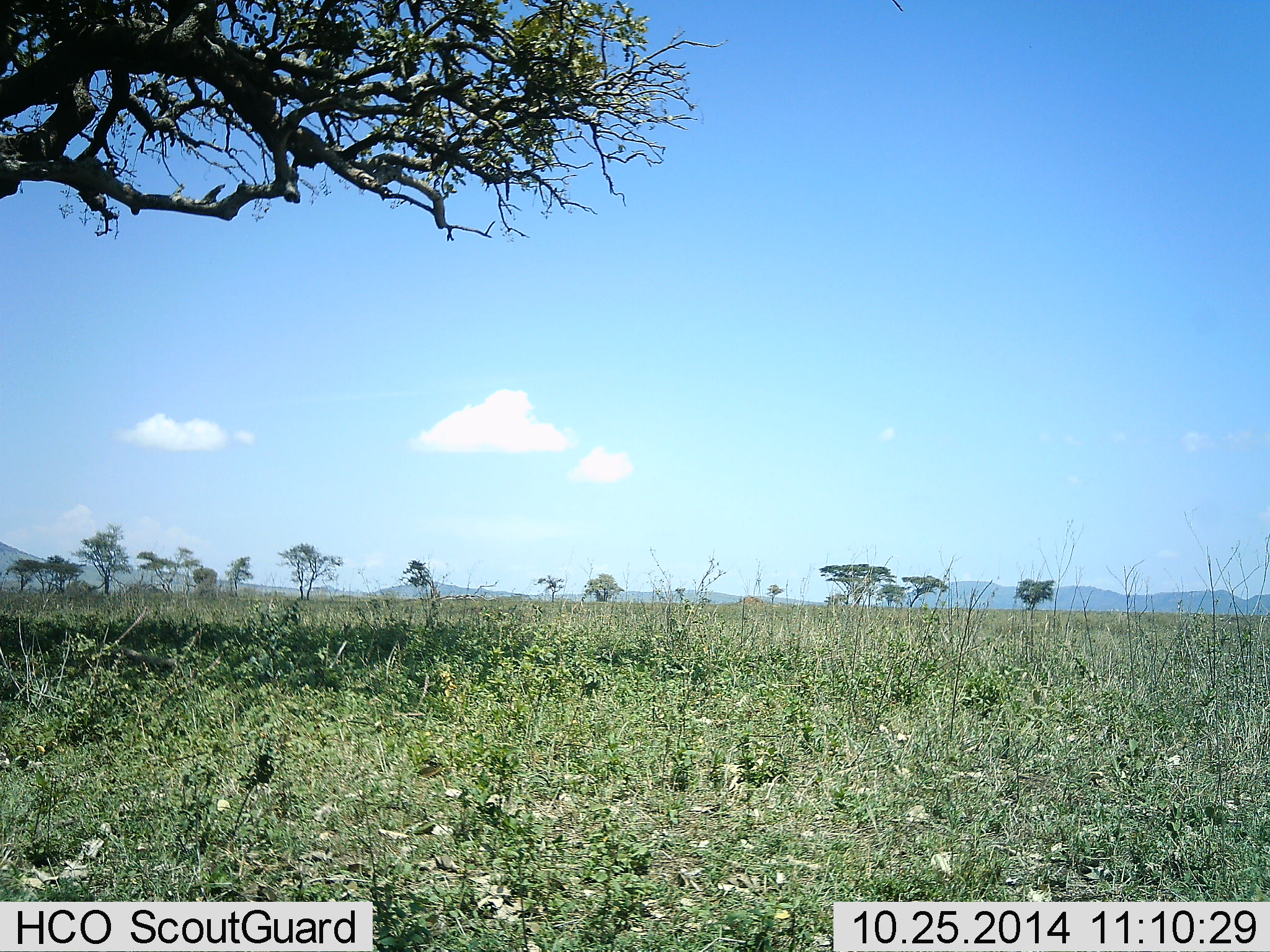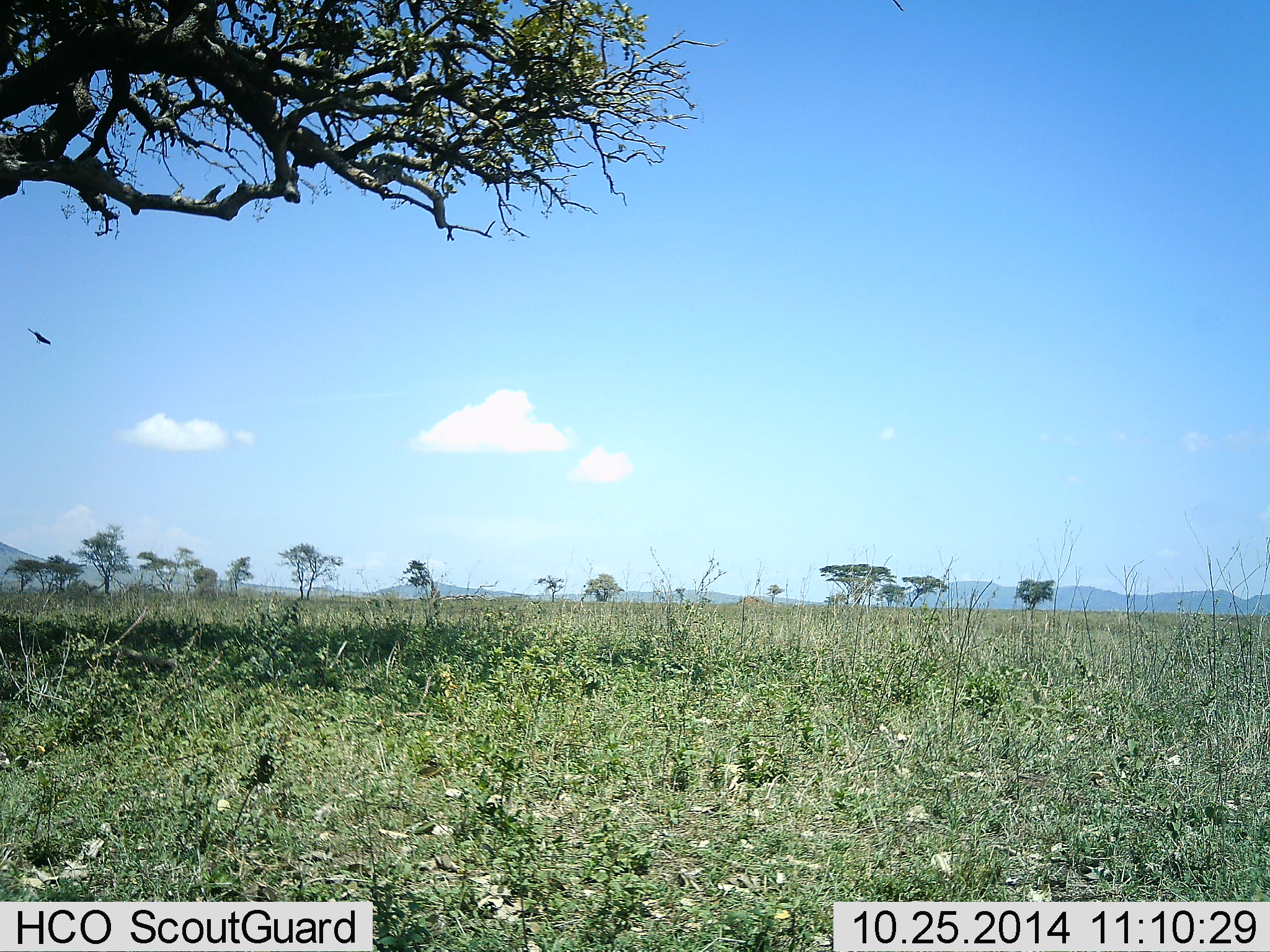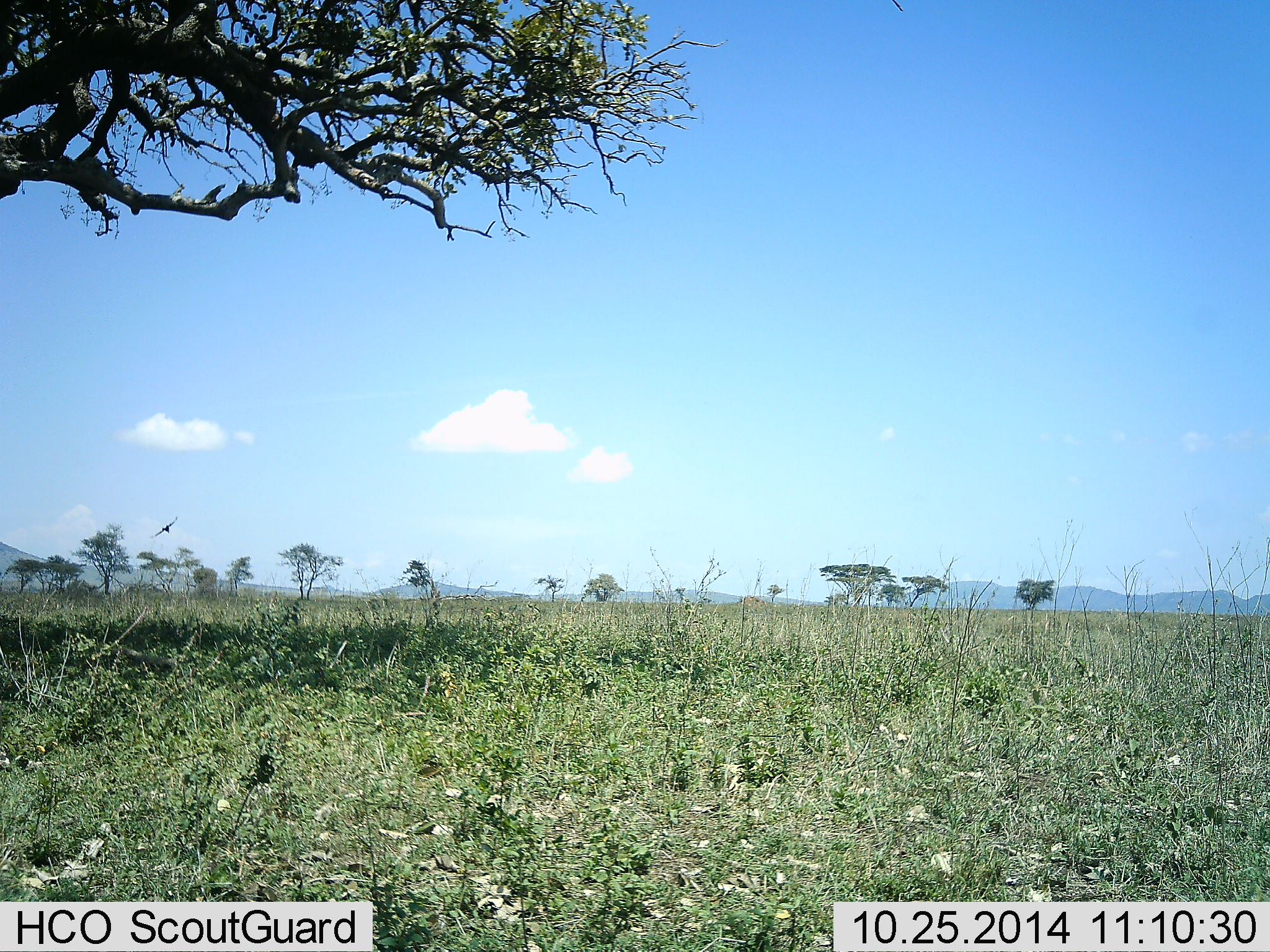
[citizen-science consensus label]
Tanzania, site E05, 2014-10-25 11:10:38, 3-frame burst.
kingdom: Animalia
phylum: Chordata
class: Aves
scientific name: Aves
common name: bird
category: otherbird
Otherbird (bird) (Aves), count 1. Behavior (volunteer vote fractions): standing 0%, resting 0%, moving 100%, interacting 0%. Young present (vote fraction): 0%. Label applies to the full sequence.